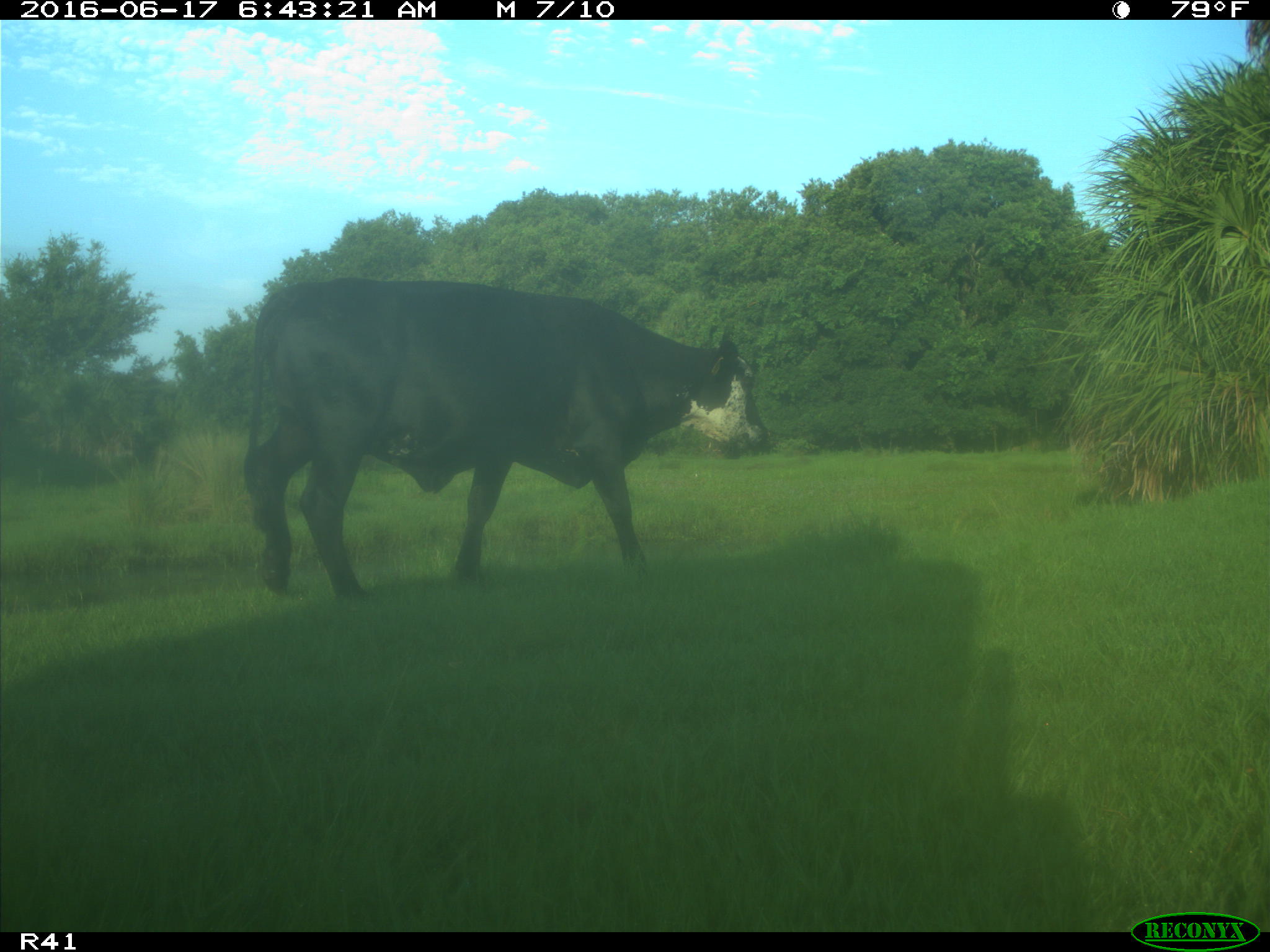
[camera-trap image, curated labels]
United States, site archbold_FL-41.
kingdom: Animalia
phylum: Chordata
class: Mammalia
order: Artiodactyla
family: Bovidae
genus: Bos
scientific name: Bos taurus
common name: domestic cow